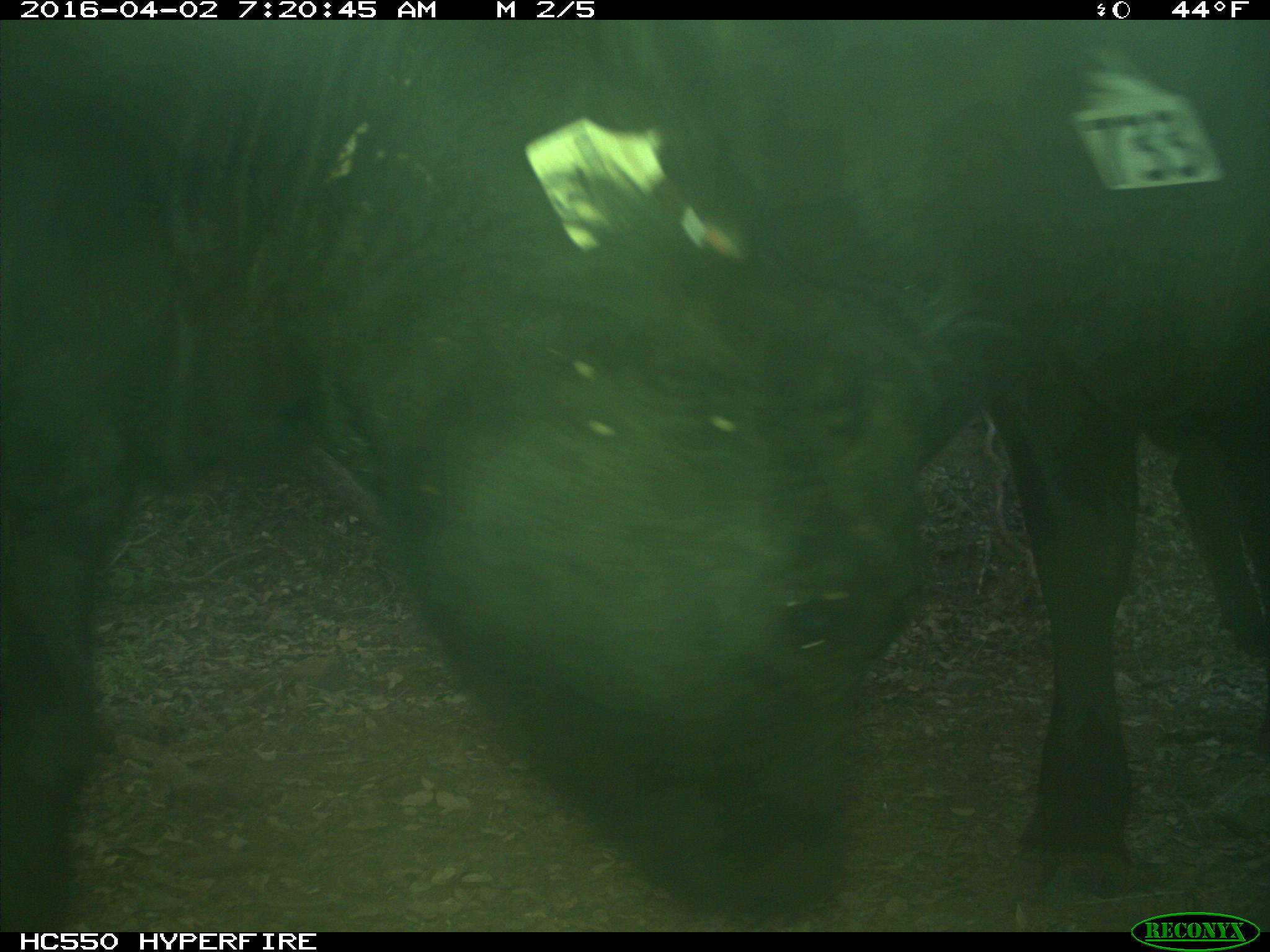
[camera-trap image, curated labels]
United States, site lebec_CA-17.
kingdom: Animalia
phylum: Chordata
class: Mammalia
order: Artiodactyla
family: Bovidae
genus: Bos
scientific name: Bos taurus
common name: domestic cow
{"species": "Bos taurus (domestic cow)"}